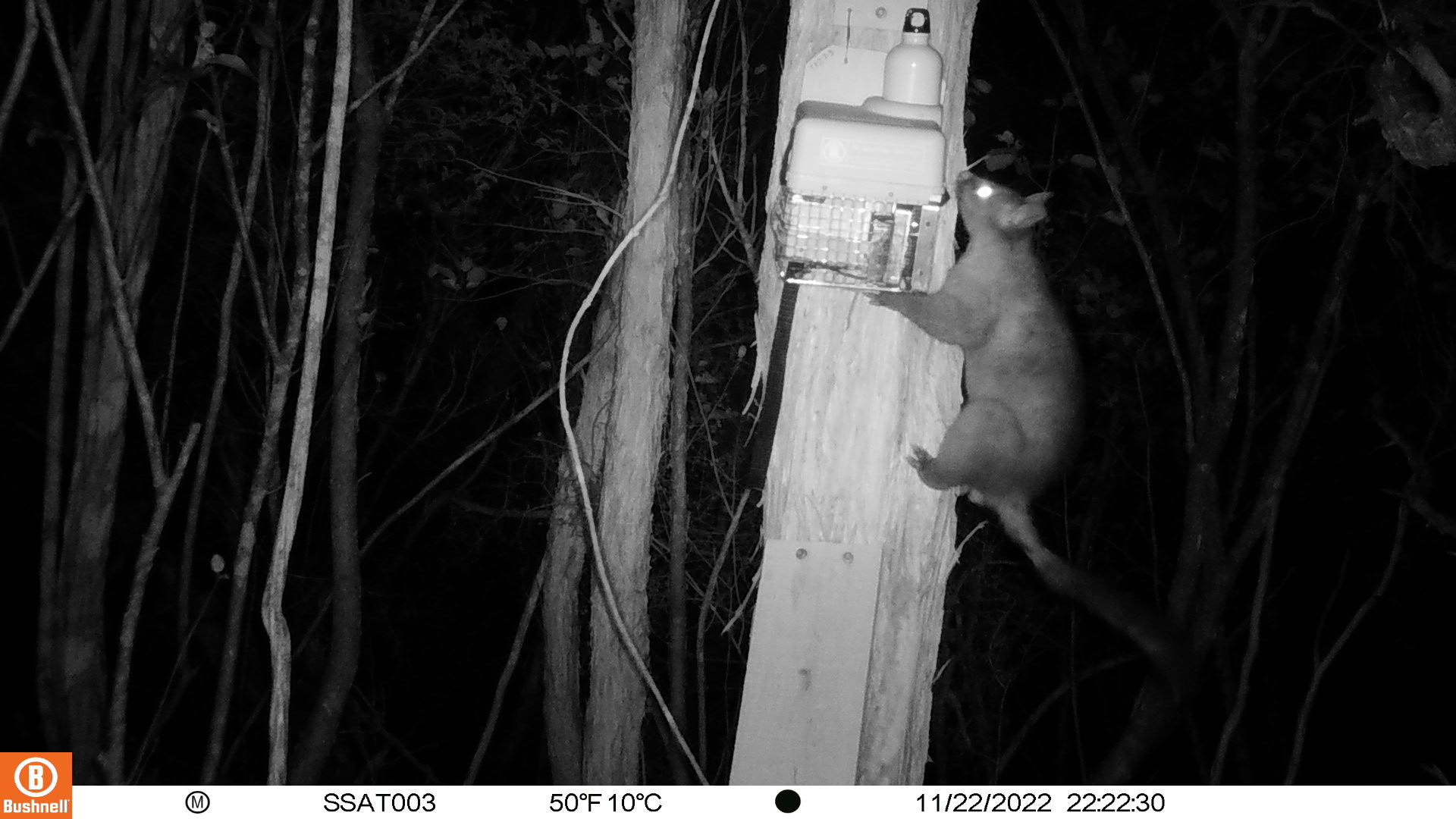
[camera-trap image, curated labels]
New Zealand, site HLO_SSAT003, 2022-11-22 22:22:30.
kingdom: Animalia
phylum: Chordata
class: Mammalia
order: Diprotodontia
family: Phalangeridae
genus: Trichosurus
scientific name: Trichosurus vulpecula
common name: common brushtail possum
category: possum